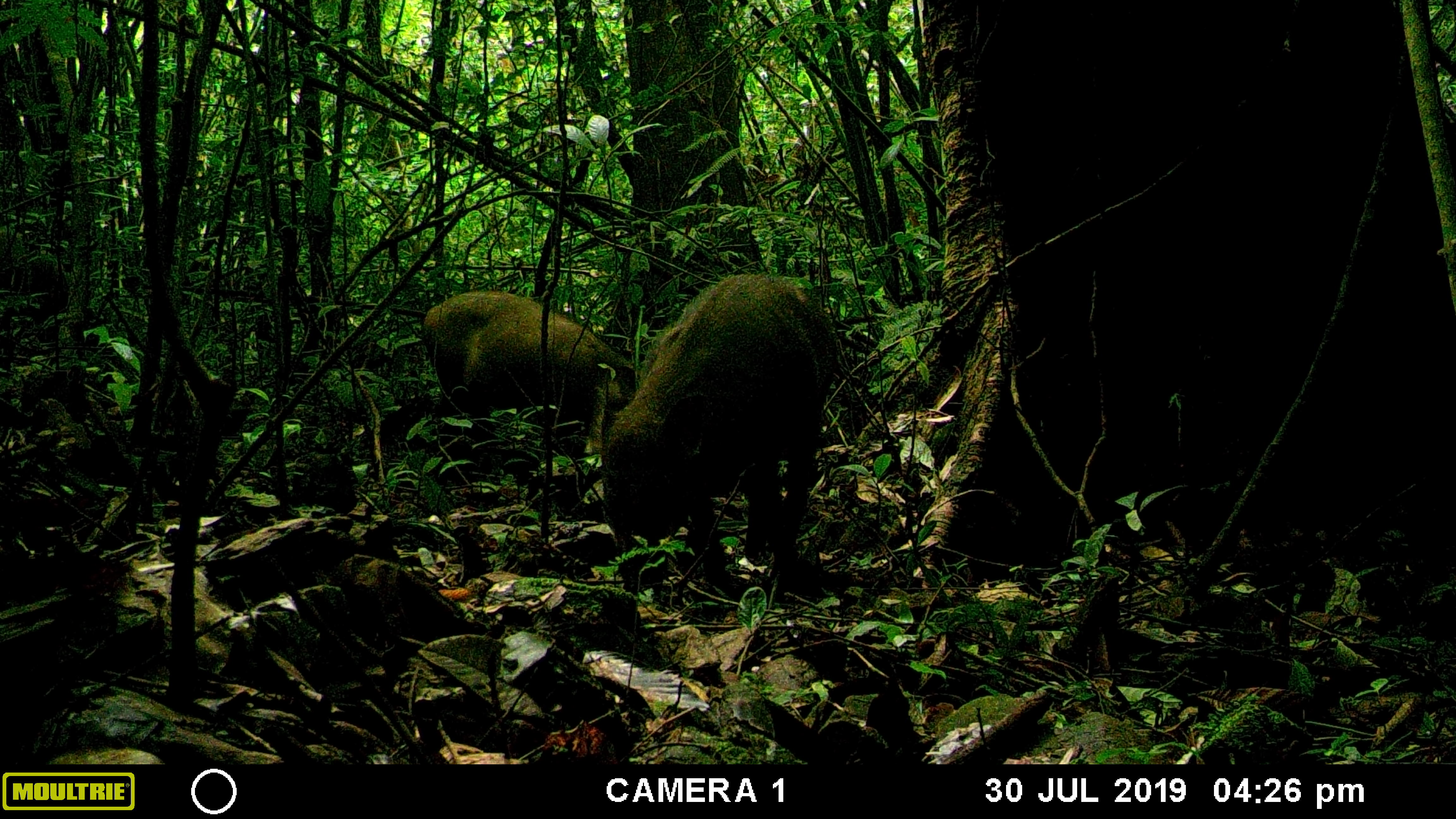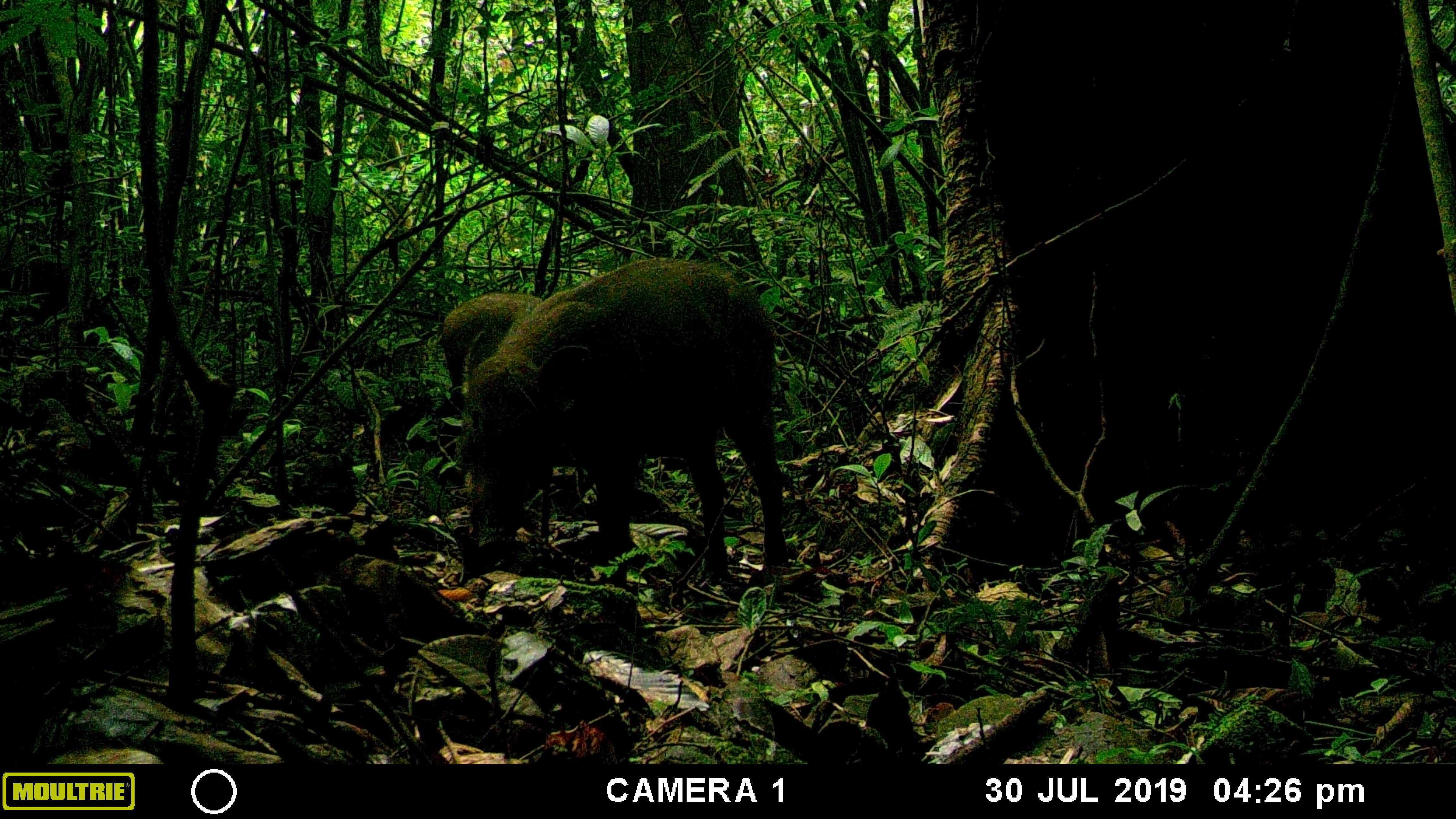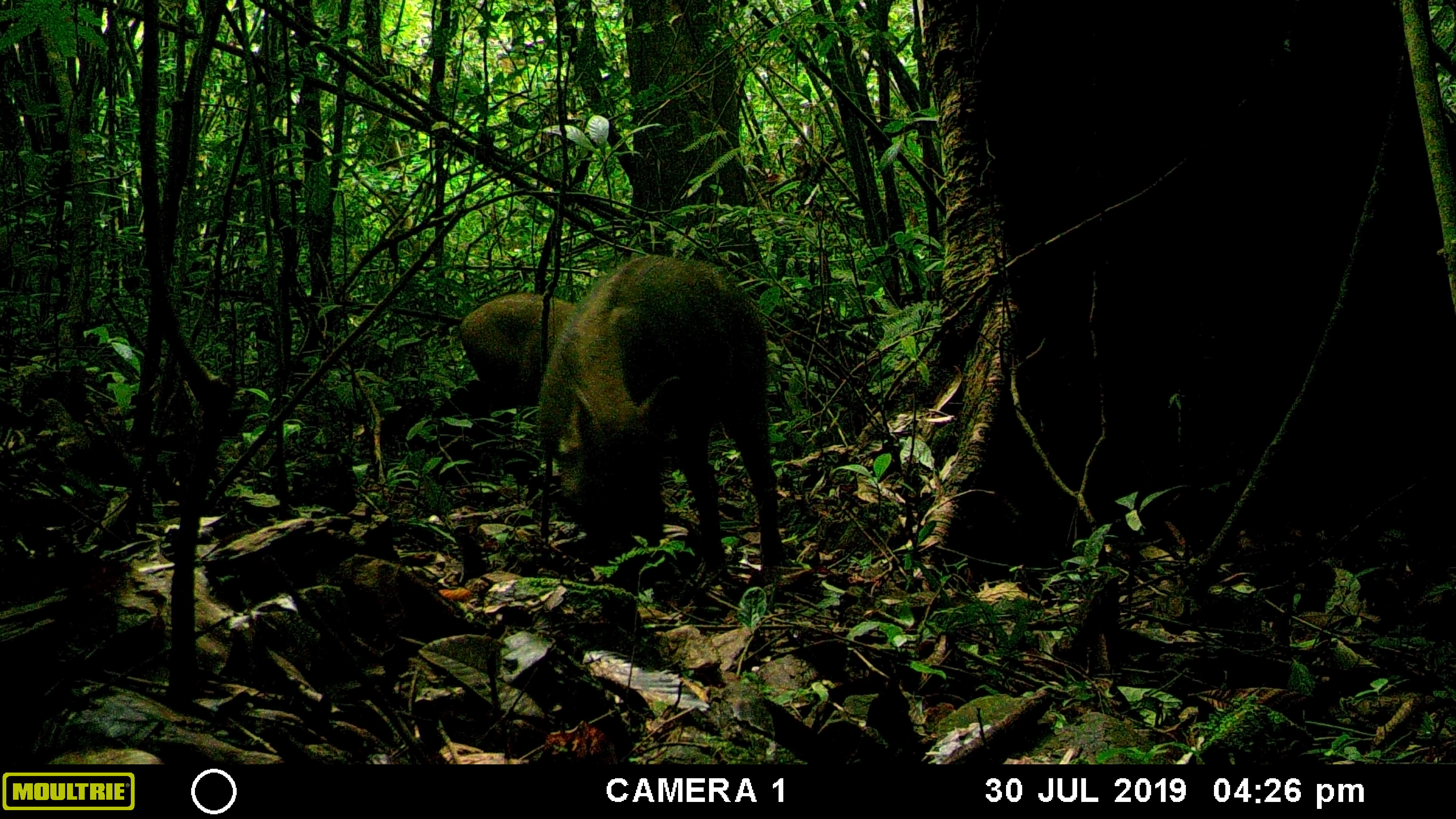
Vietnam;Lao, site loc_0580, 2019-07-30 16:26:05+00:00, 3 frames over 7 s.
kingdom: Animalia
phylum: Chordata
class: Mammalia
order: Artiodactyla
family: Suidae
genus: Sus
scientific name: Sus scrofa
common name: eurasian wild pig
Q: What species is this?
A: Eurasian wild pig (Sus scrofa).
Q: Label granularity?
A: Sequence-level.